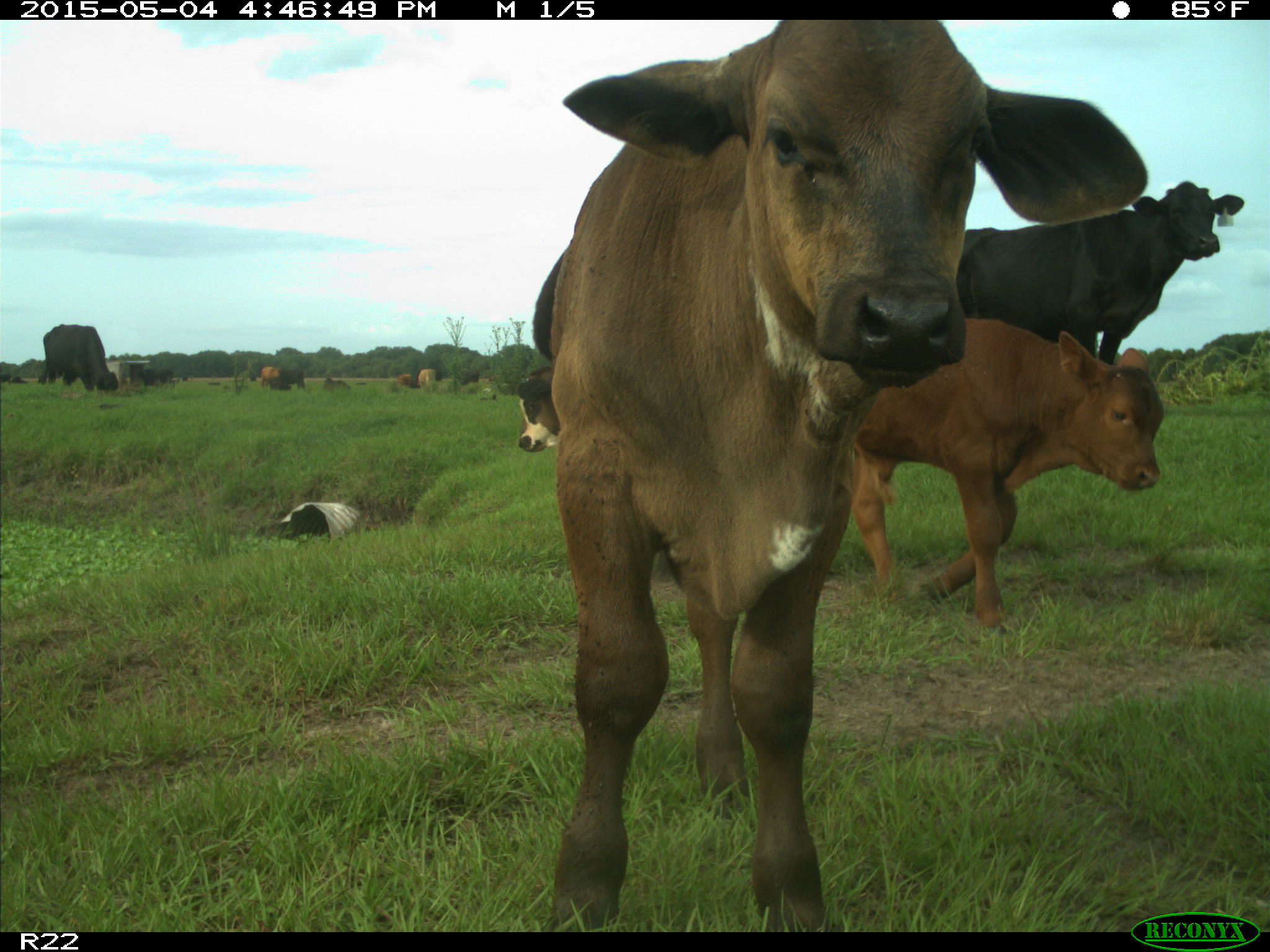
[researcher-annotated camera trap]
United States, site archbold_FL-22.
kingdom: Animalia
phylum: Chordata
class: Mammalia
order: Artiodactyla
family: Bovidae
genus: Bos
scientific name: Bos taurus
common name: domestic cow